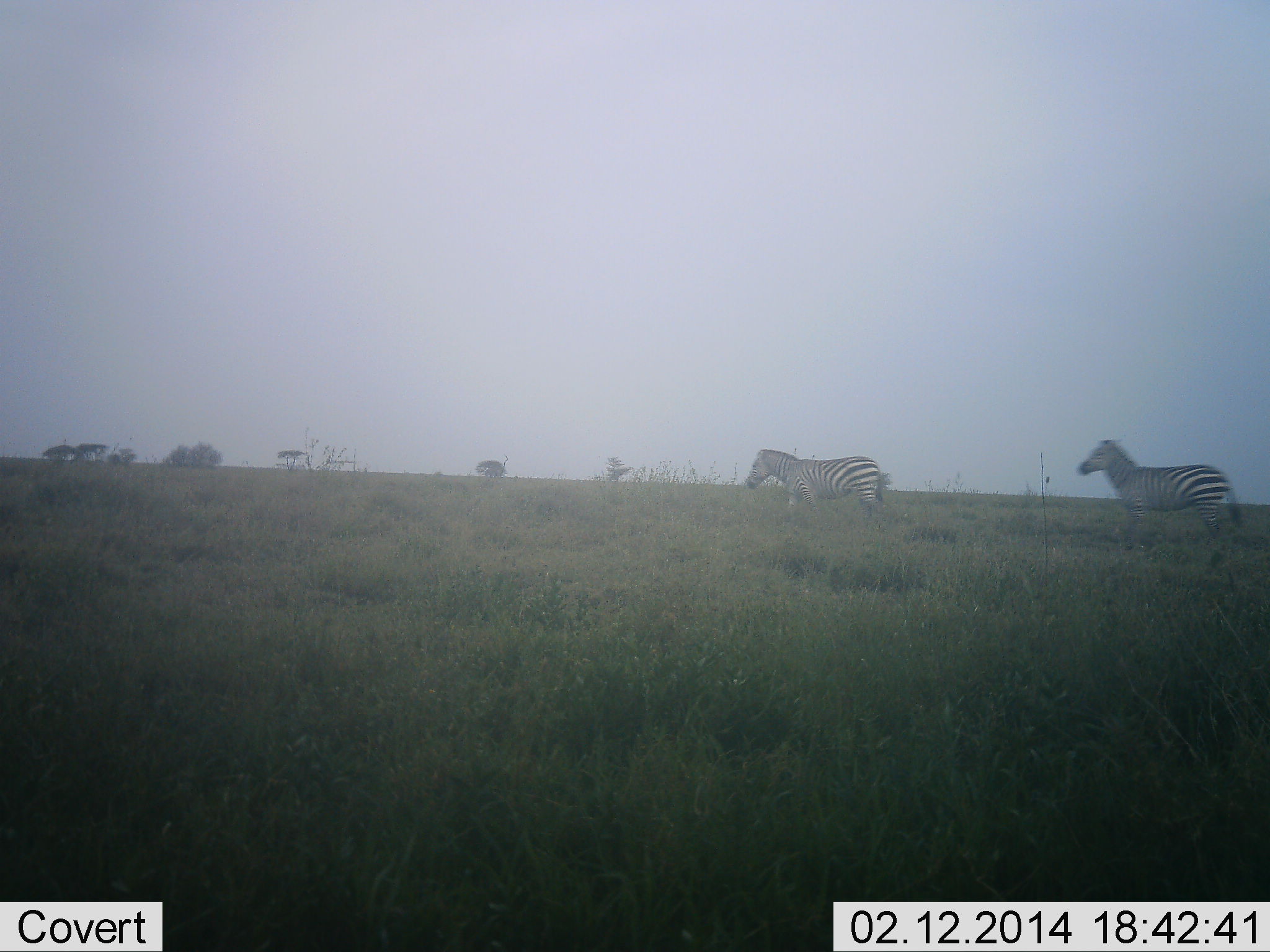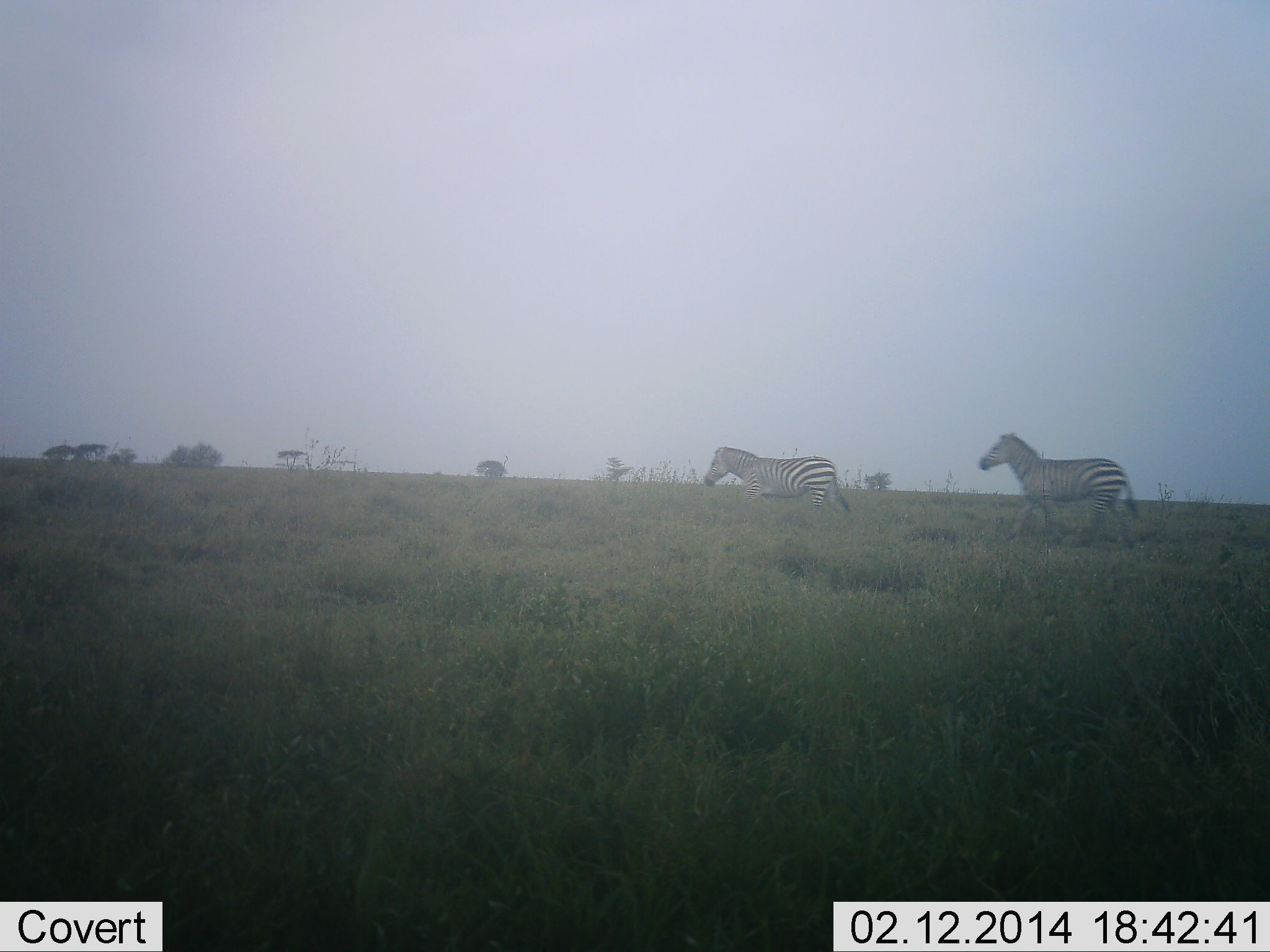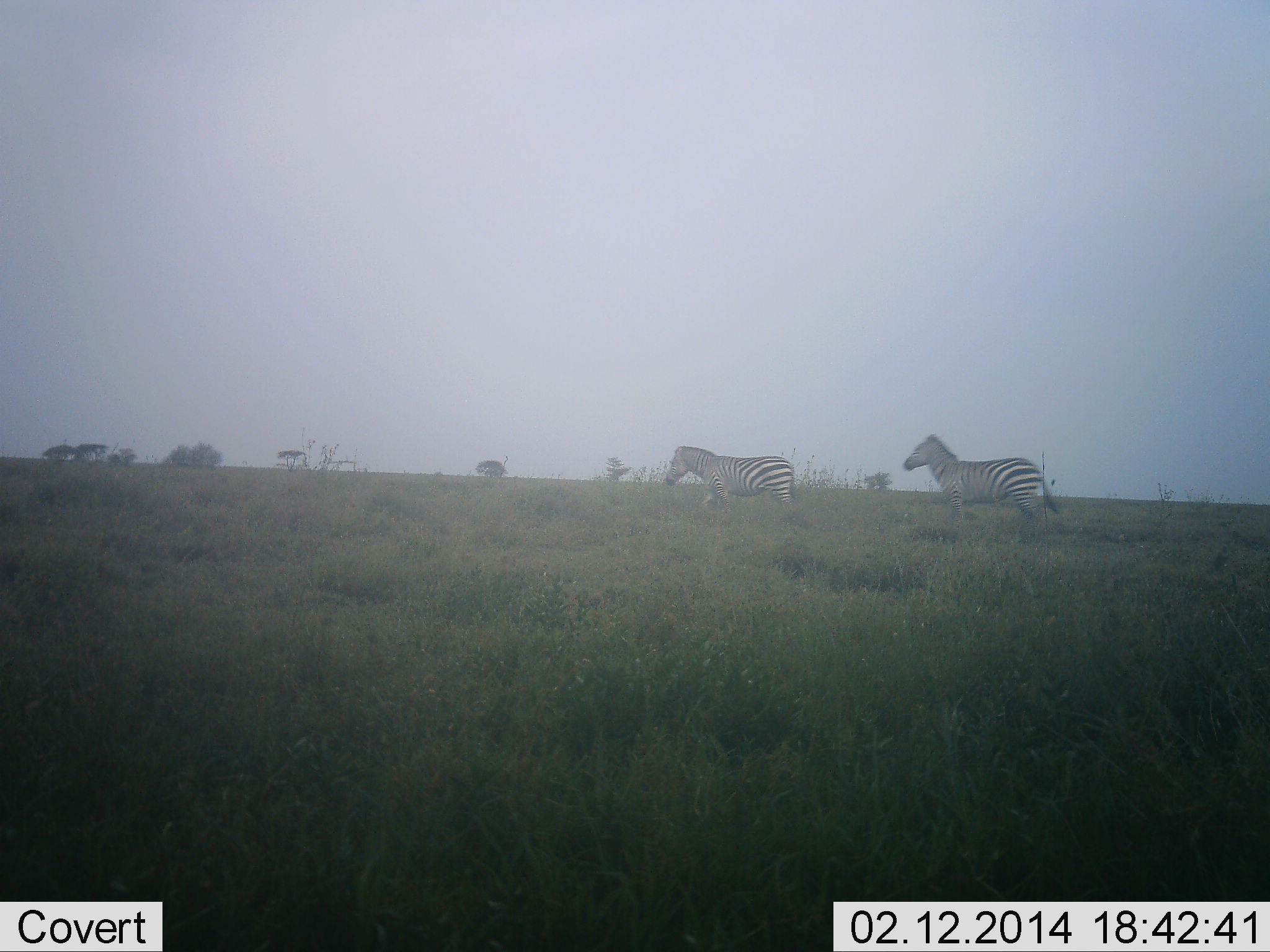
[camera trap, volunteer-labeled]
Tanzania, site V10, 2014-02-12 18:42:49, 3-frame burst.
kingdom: Animalia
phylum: Chordata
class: Mammalia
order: Perissodactyla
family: Equidae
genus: Equus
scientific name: Equus quagga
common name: plains zebra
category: zebra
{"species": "zebra (plains zebra) (Equus quagga)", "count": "2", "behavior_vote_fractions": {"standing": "0%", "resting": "0%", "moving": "100%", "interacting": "0%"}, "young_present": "0%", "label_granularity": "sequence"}